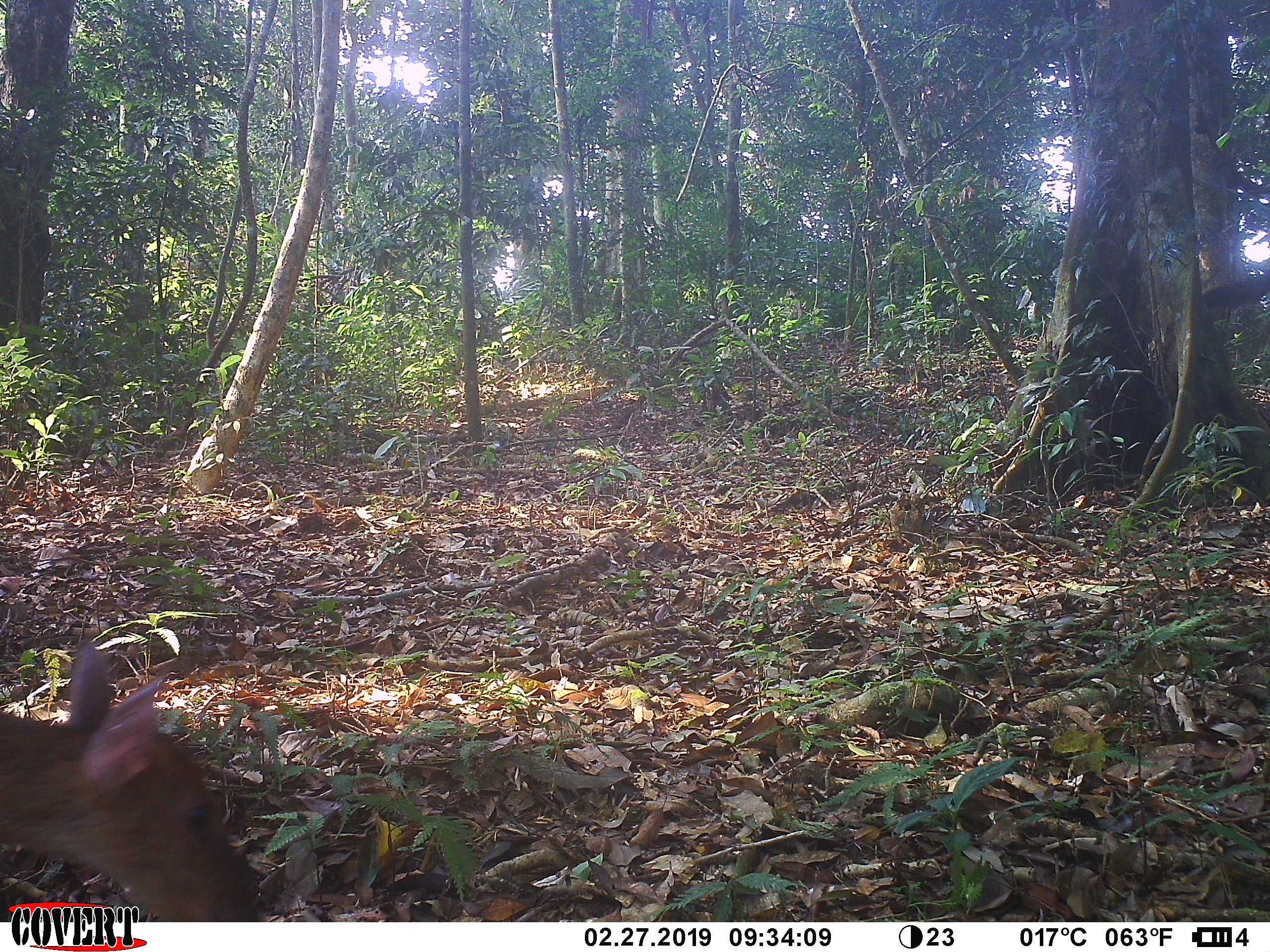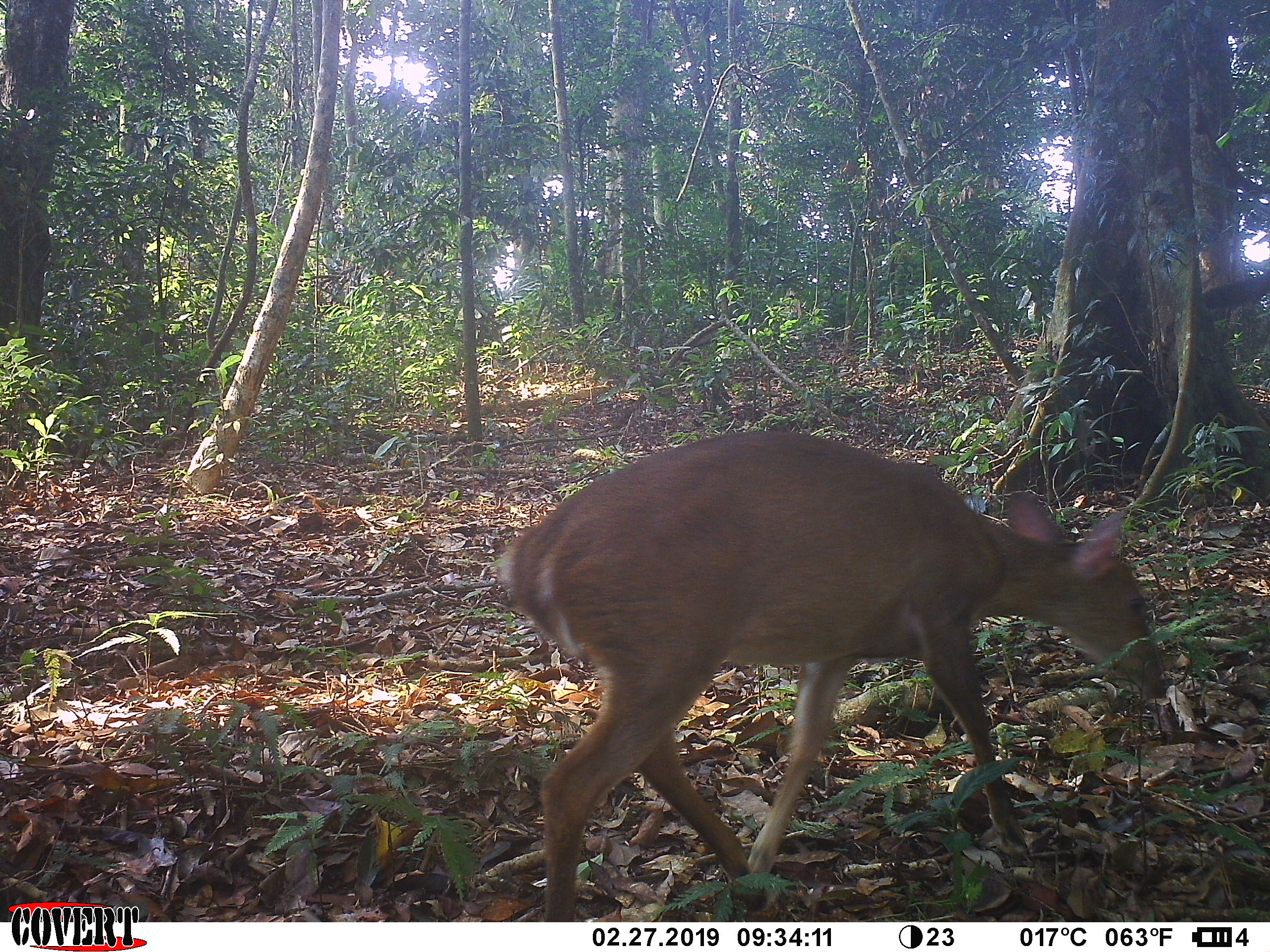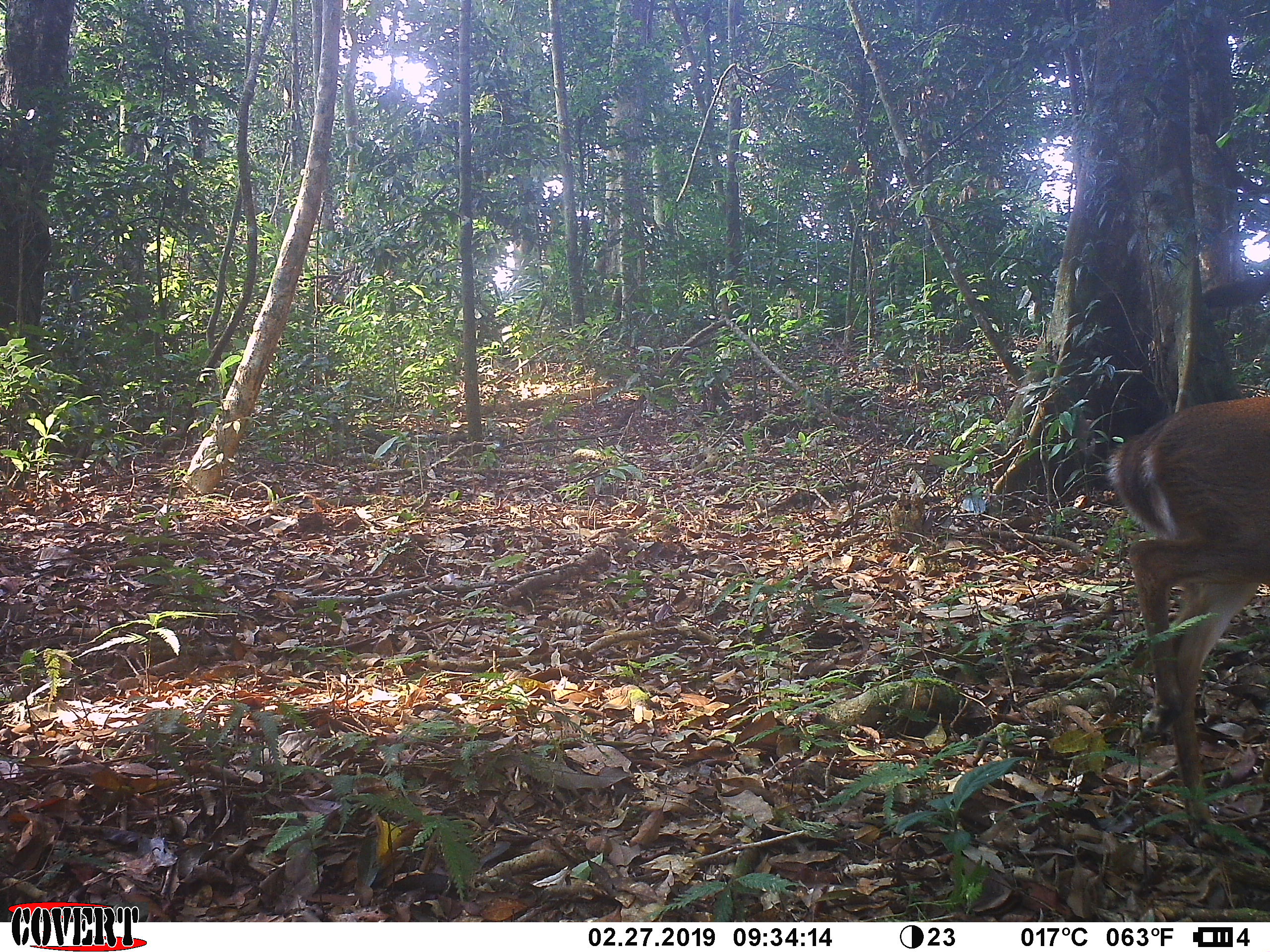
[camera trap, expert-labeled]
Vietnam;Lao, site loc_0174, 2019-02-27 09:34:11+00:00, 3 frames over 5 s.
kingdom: Animalia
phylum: Chordata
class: Mammalia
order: Artiodactyla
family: Cervidae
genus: Muntiacus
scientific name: Muntiacus vuquangensis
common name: large-antlered muntjac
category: large antlered muntjac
Large antlered muntjac (large-antlered muntjac) (Muntiacus vuquangensis). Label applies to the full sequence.